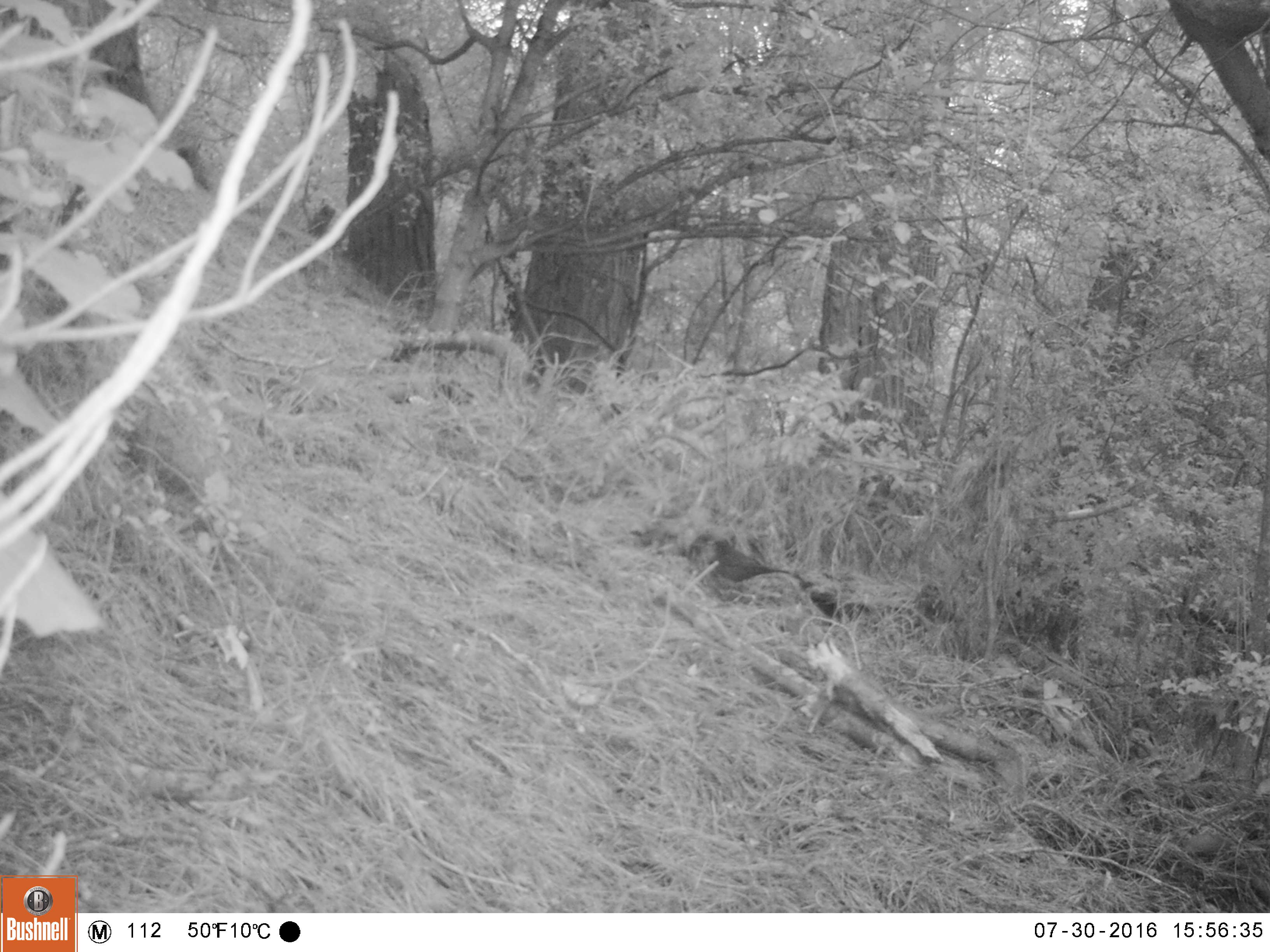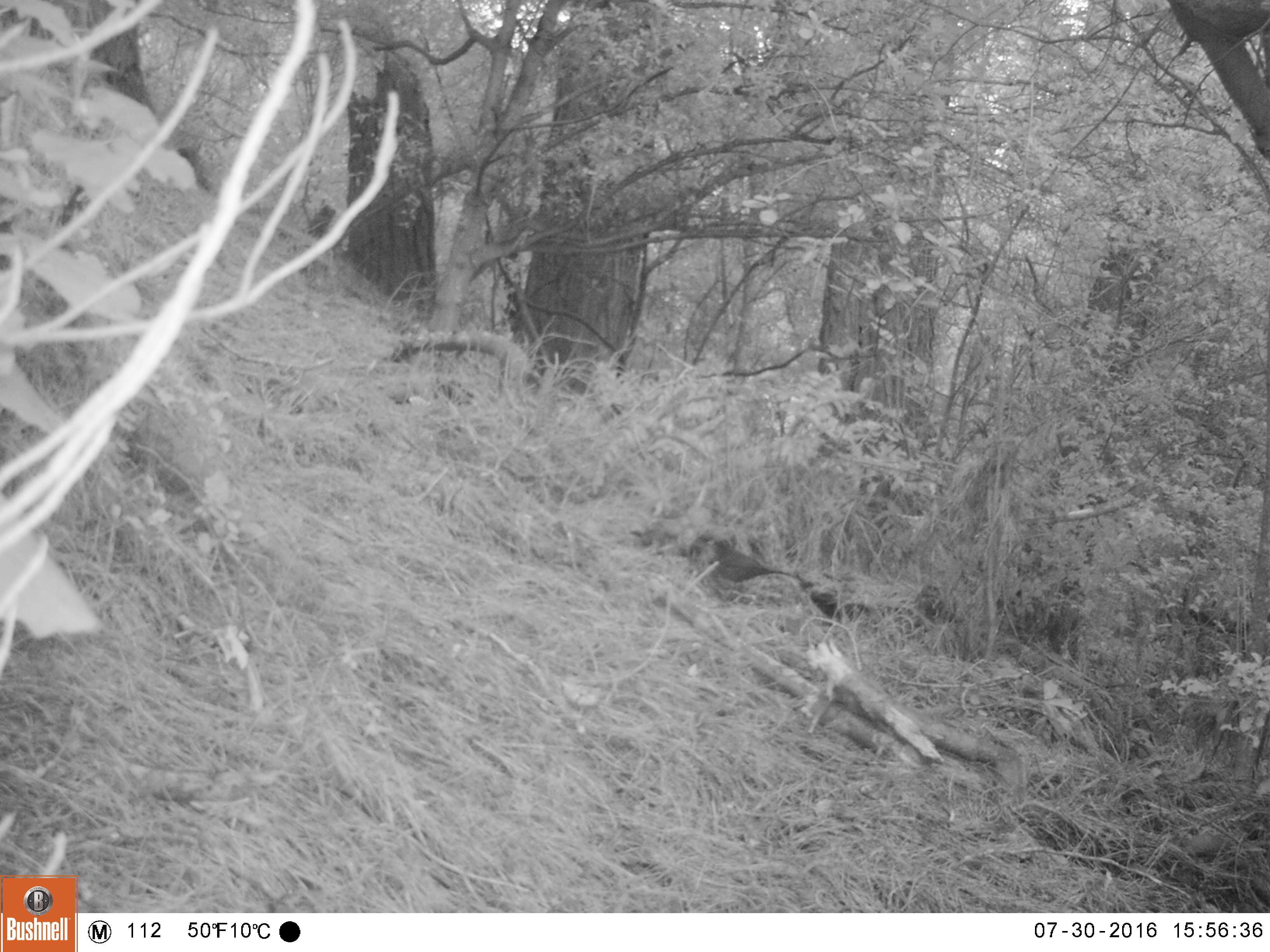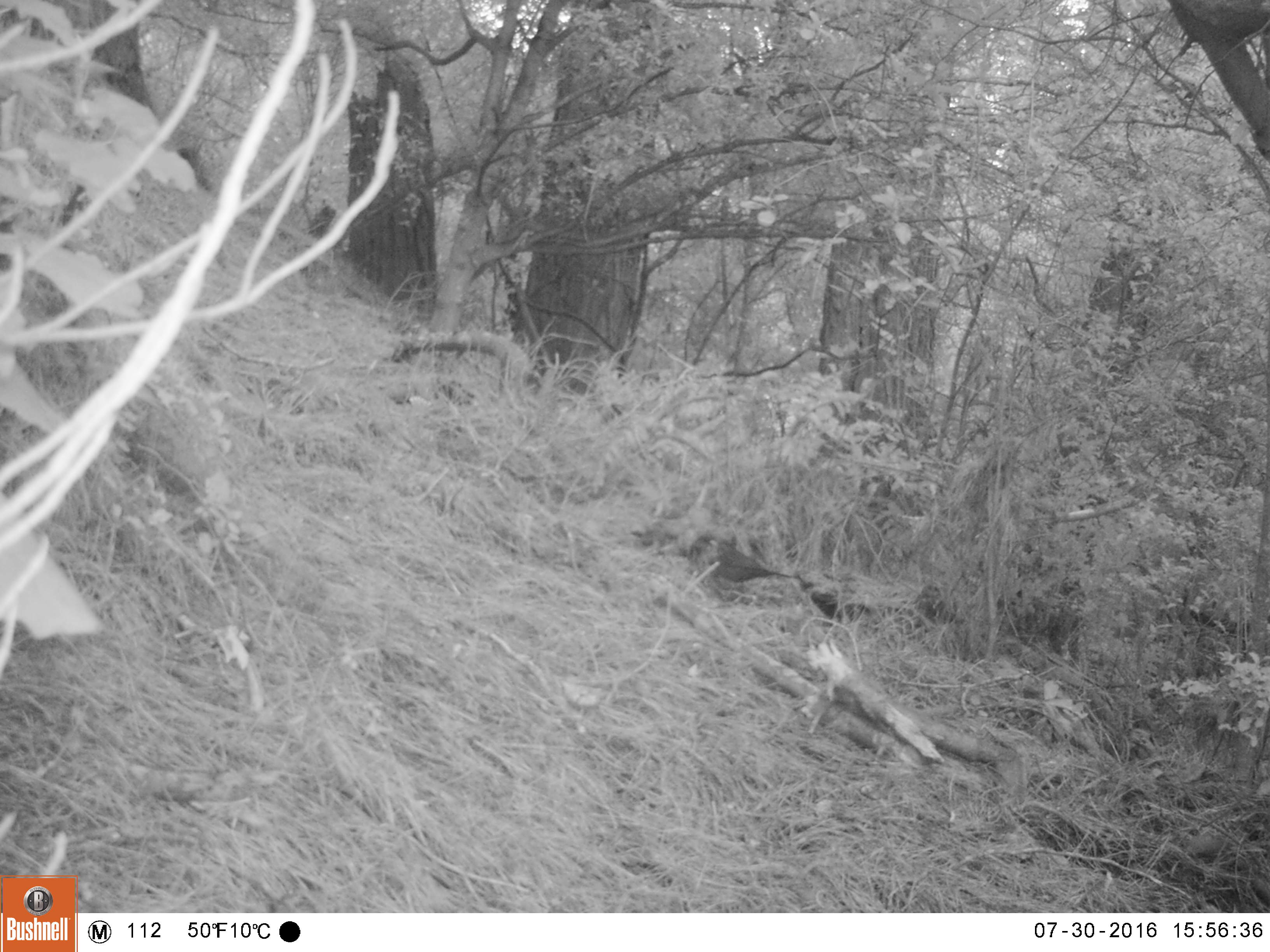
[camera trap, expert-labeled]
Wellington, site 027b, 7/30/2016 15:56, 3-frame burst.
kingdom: Animalia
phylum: Chordata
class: Aves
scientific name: Aves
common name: bird